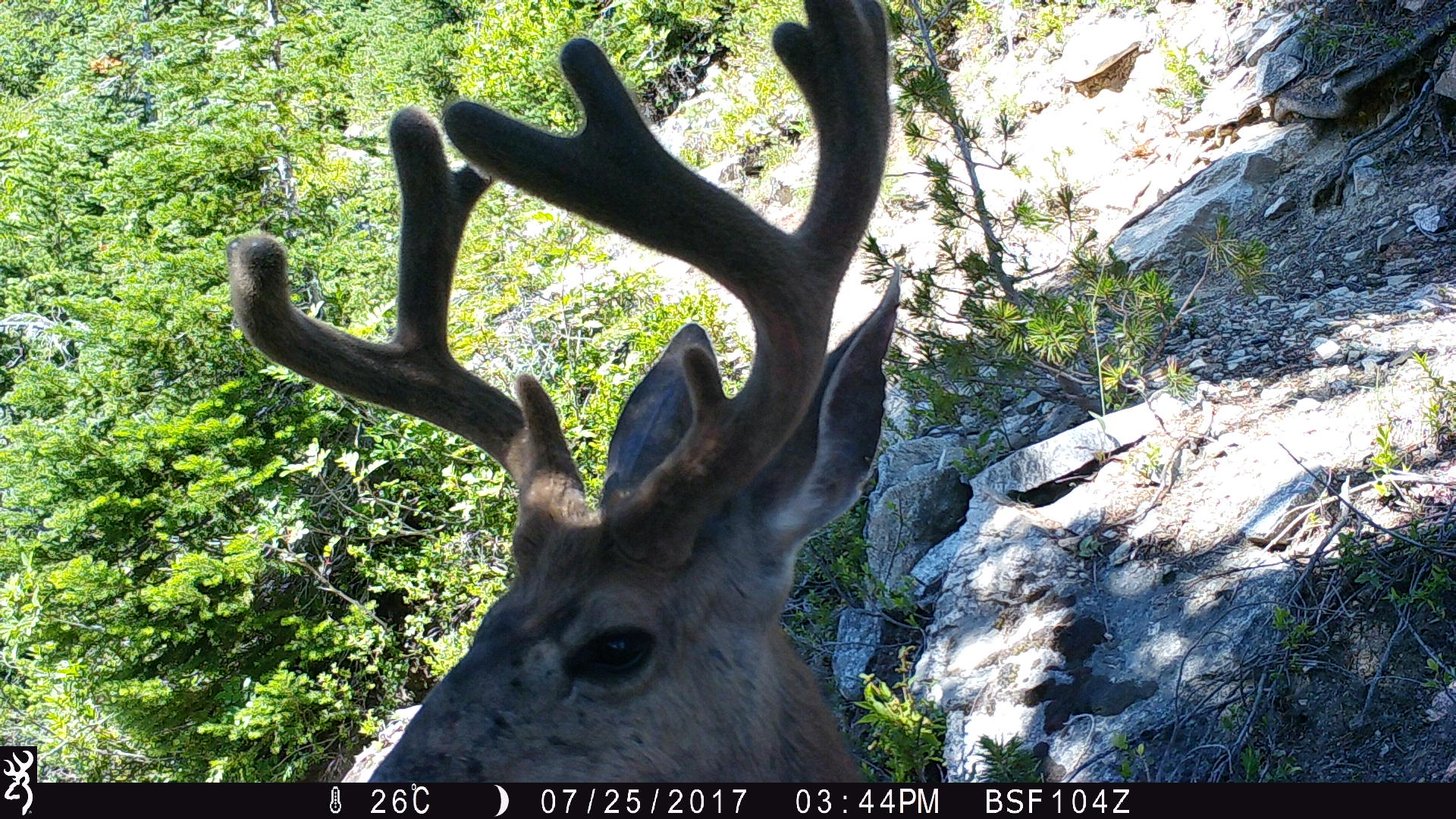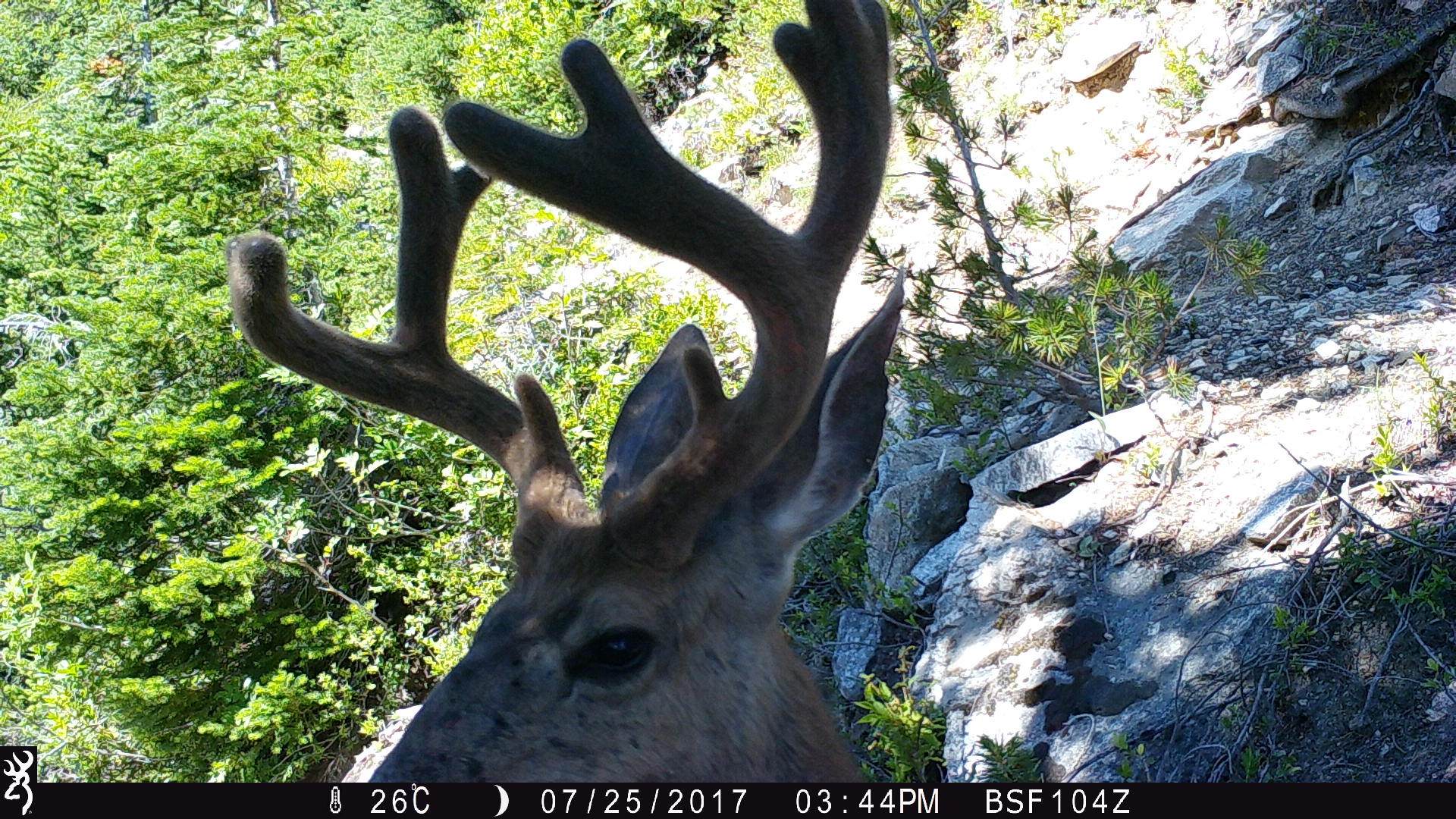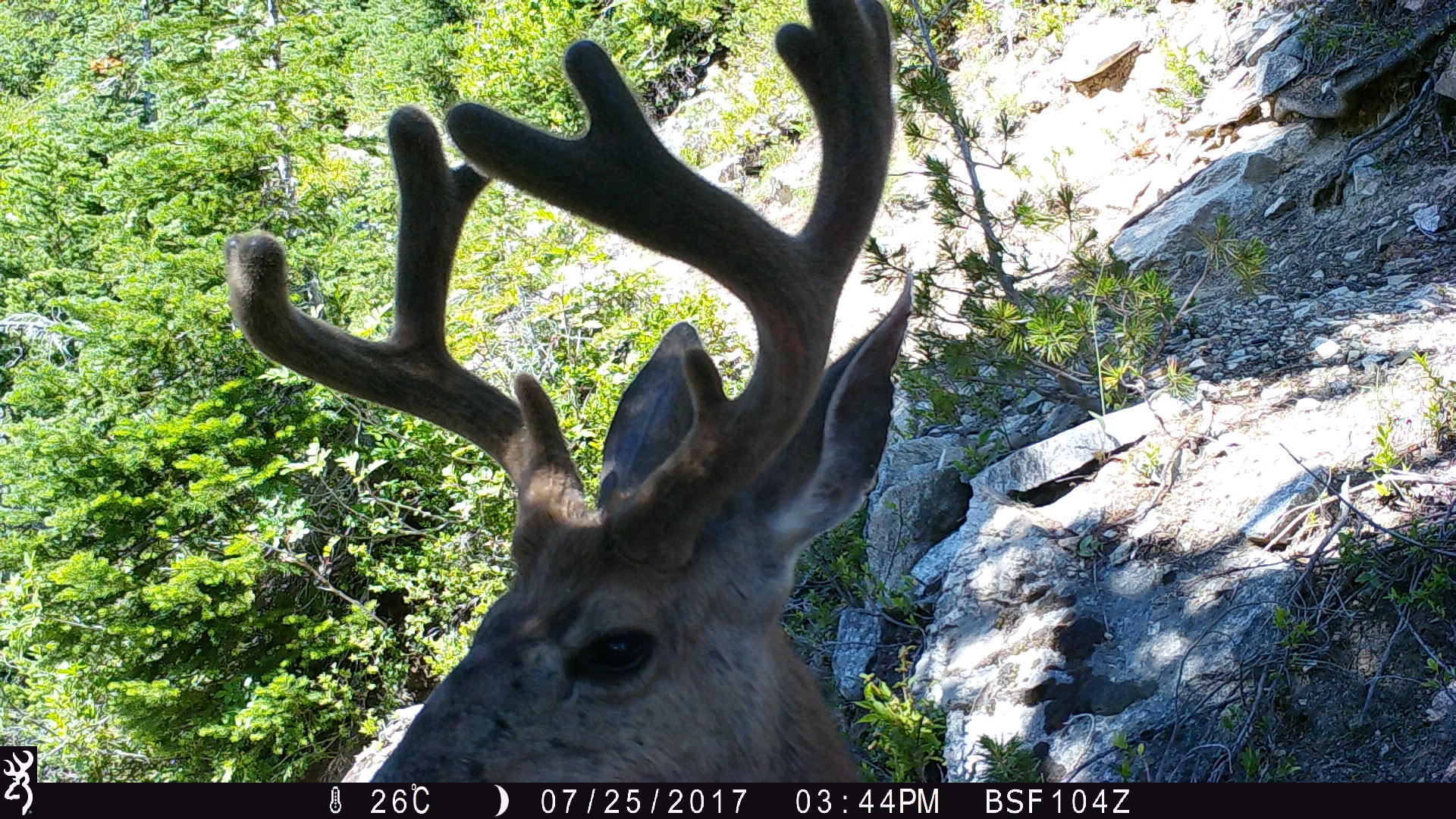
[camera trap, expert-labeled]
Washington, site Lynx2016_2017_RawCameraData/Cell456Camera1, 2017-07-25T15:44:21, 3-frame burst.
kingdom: Animalia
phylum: Chordata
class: Mammalia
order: Artiodactyla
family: Cervidae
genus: Odocoileus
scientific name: Odocoileus hemionus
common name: mule deer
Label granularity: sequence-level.